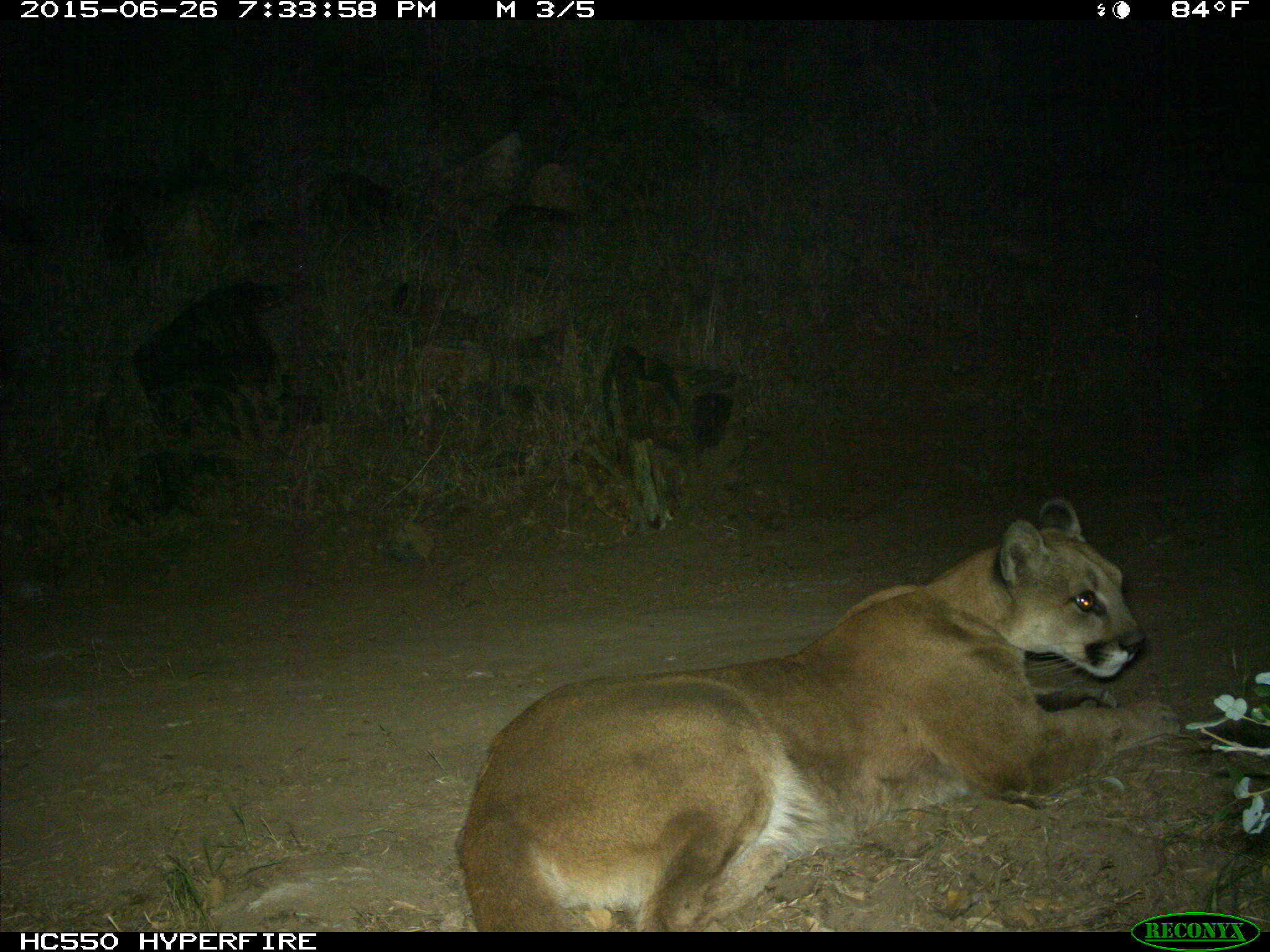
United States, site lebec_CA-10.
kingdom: Animalia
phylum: Chordata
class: Mammalia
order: Carnivora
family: Felidae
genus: Puma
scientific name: Puma concolor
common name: mountain lion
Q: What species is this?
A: Puma concolor (mountain lion).